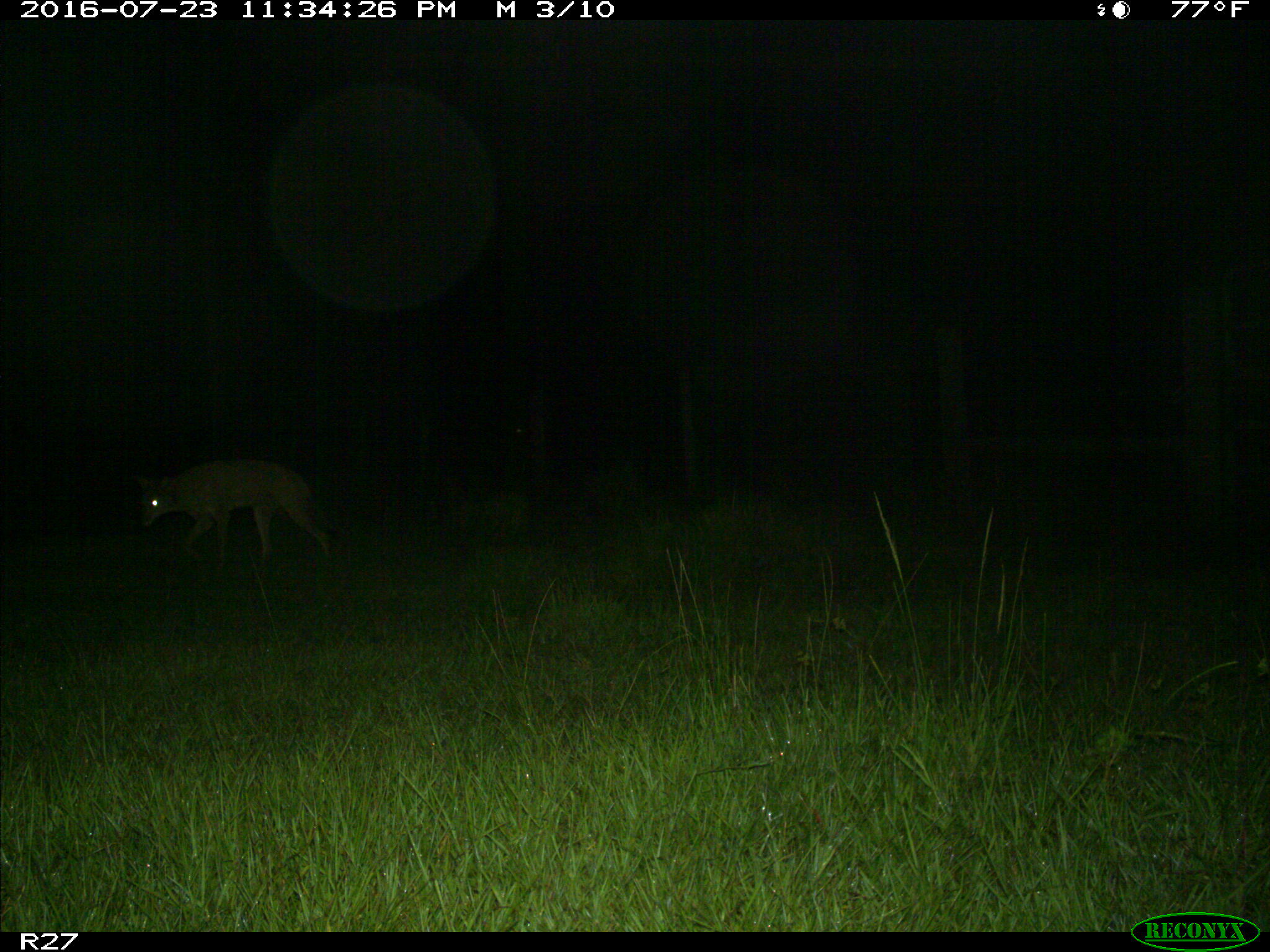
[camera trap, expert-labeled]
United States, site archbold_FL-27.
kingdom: Animalia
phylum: Chordata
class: Mammalia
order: Carnivora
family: Canidae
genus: Canis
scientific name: Canis latrans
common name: coyote